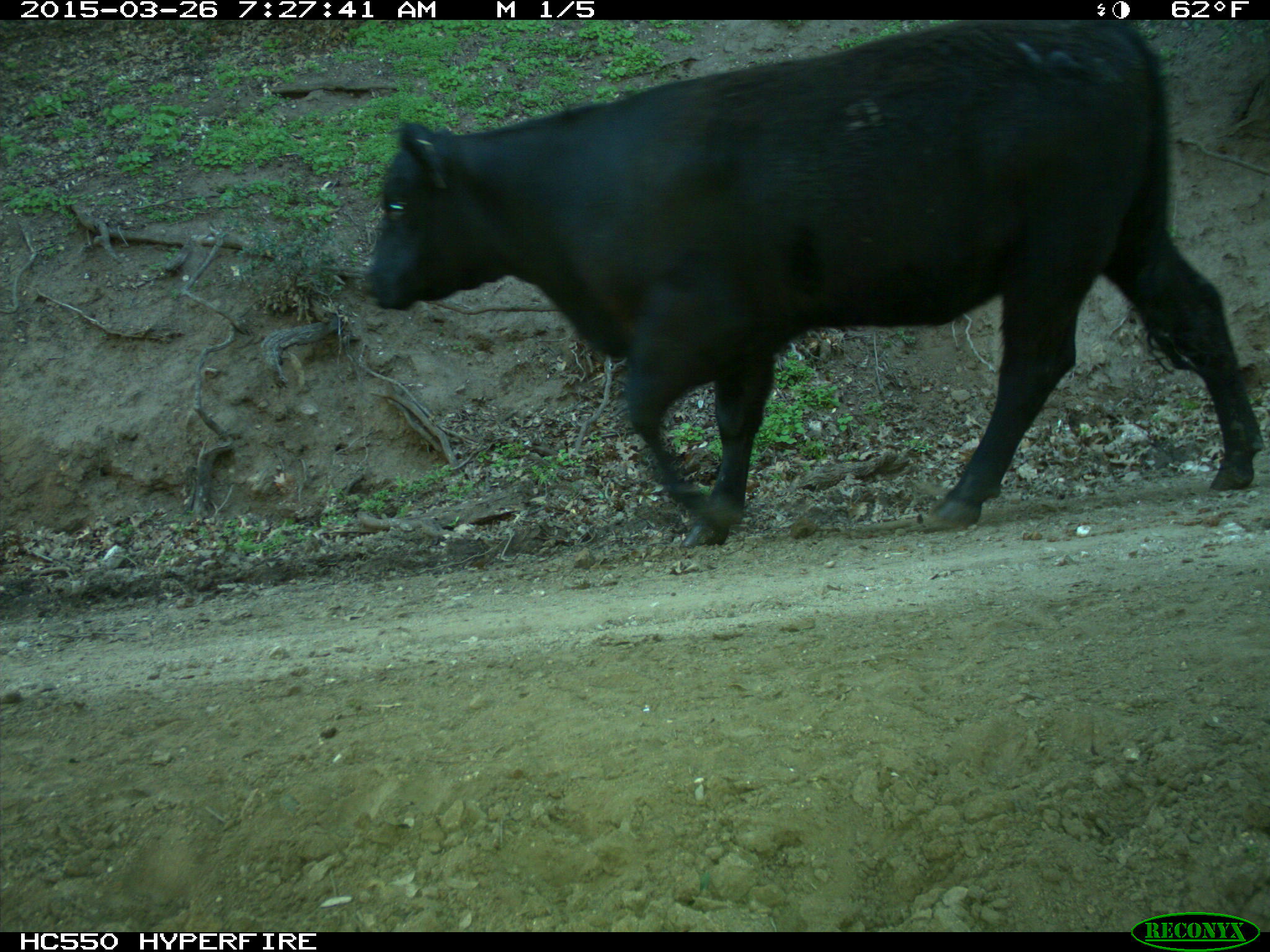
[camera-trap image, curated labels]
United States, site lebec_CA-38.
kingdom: Animalia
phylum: Chordata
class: Mammalia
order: Artiodactyla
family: Bovidae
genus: Bos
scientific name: Bos taurus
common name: domestic cow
Bos taurus (domestic cow).